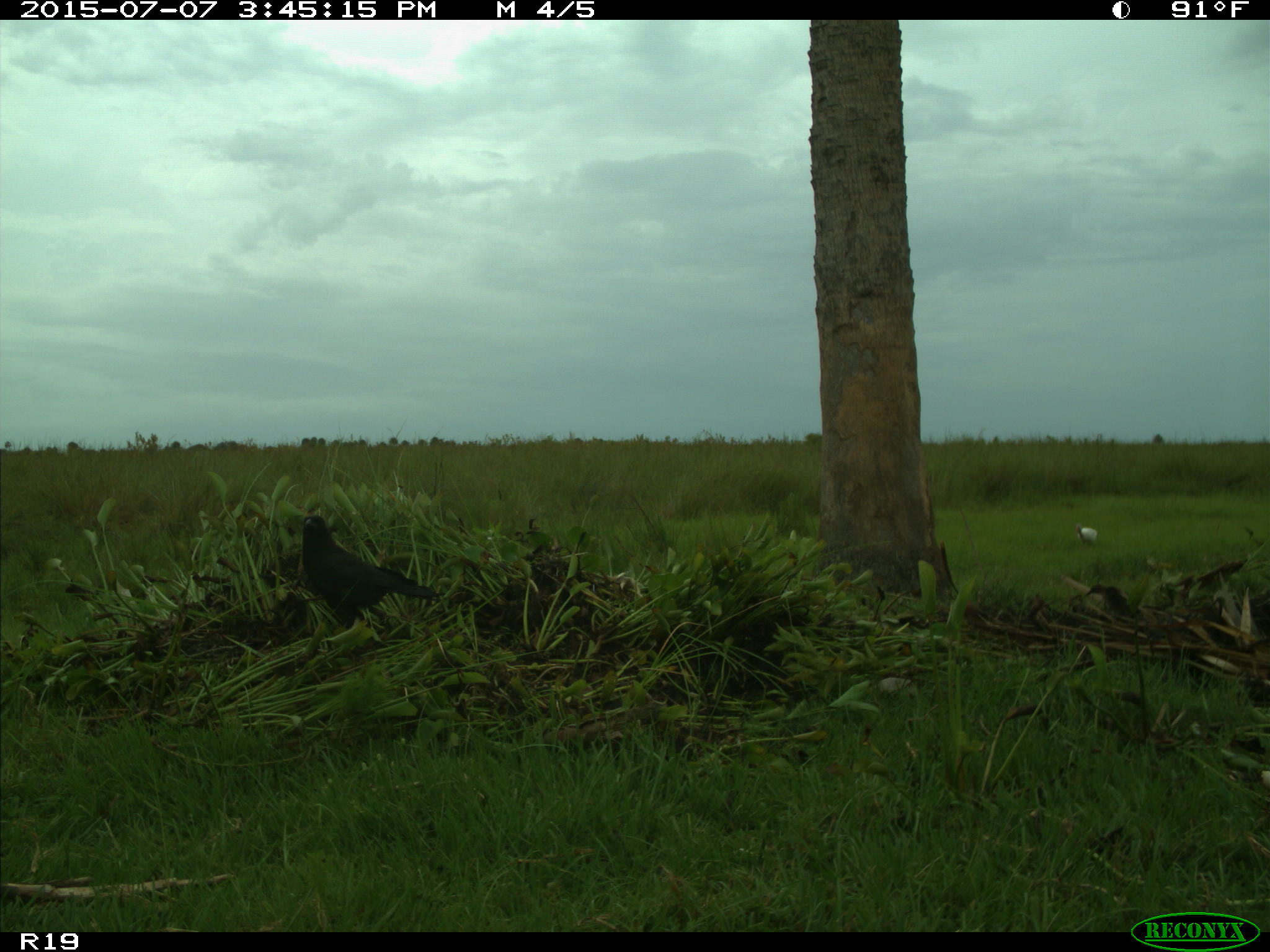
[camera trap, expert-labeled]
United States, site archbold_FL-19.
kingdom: Animalia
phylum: Chordata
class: Aves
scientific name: Aves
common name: birds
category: unidentified bird